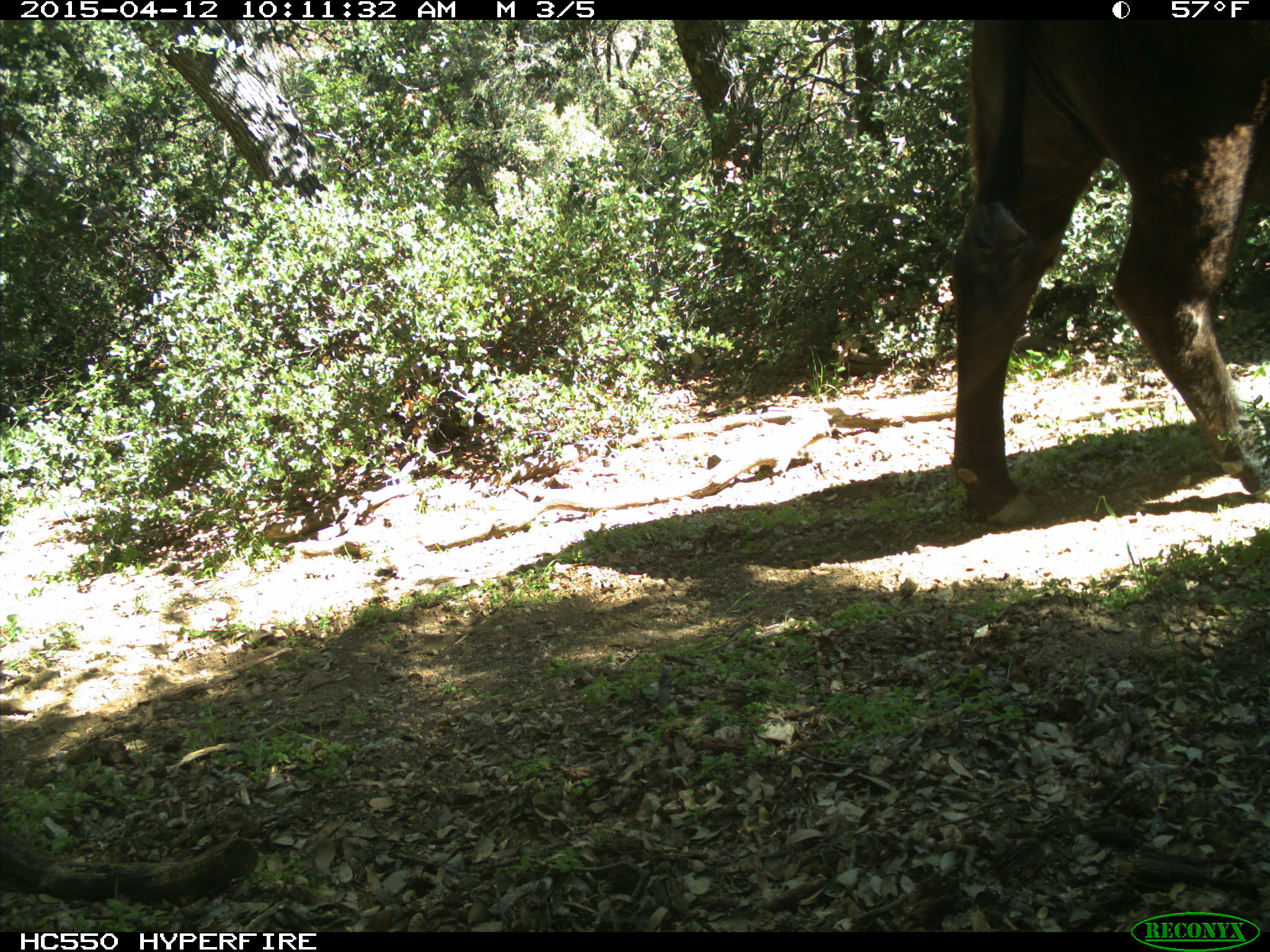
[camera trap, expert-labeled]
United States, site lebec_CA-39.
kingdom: Animalia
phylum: Chordata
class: Mammalia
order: Artiodactyla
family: Bovidae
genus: Bos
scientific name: Bos taurus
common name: domestic cow